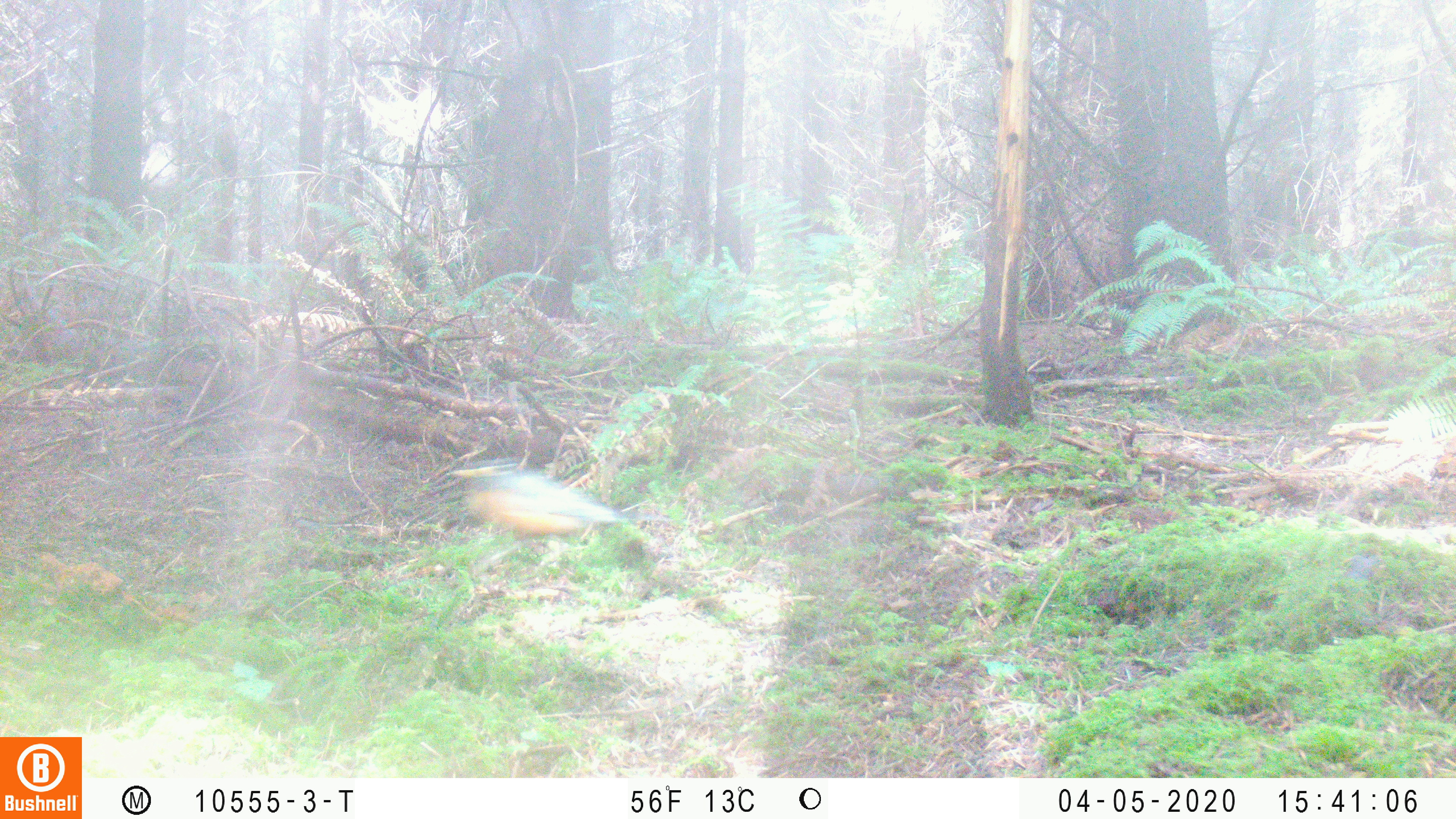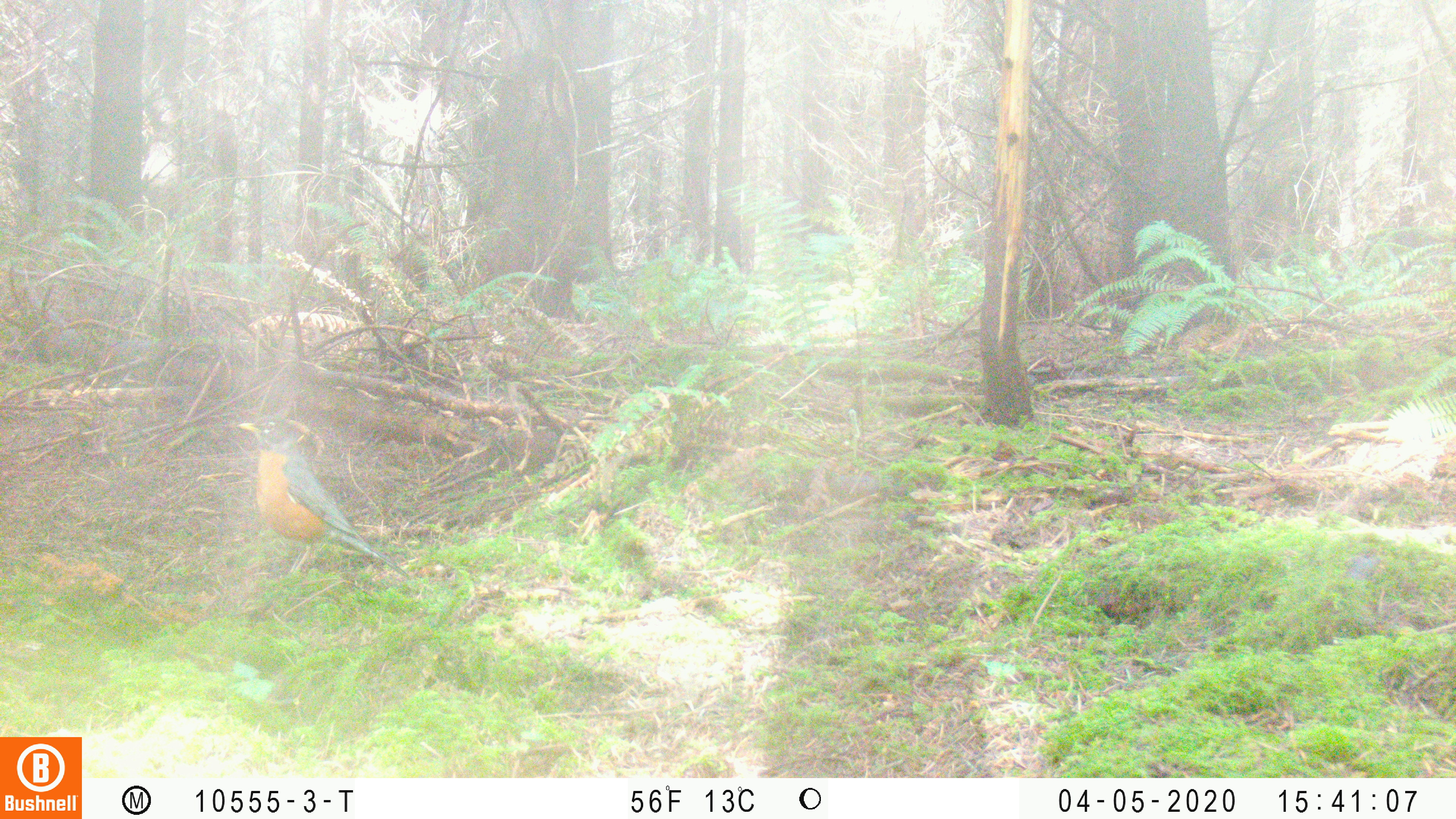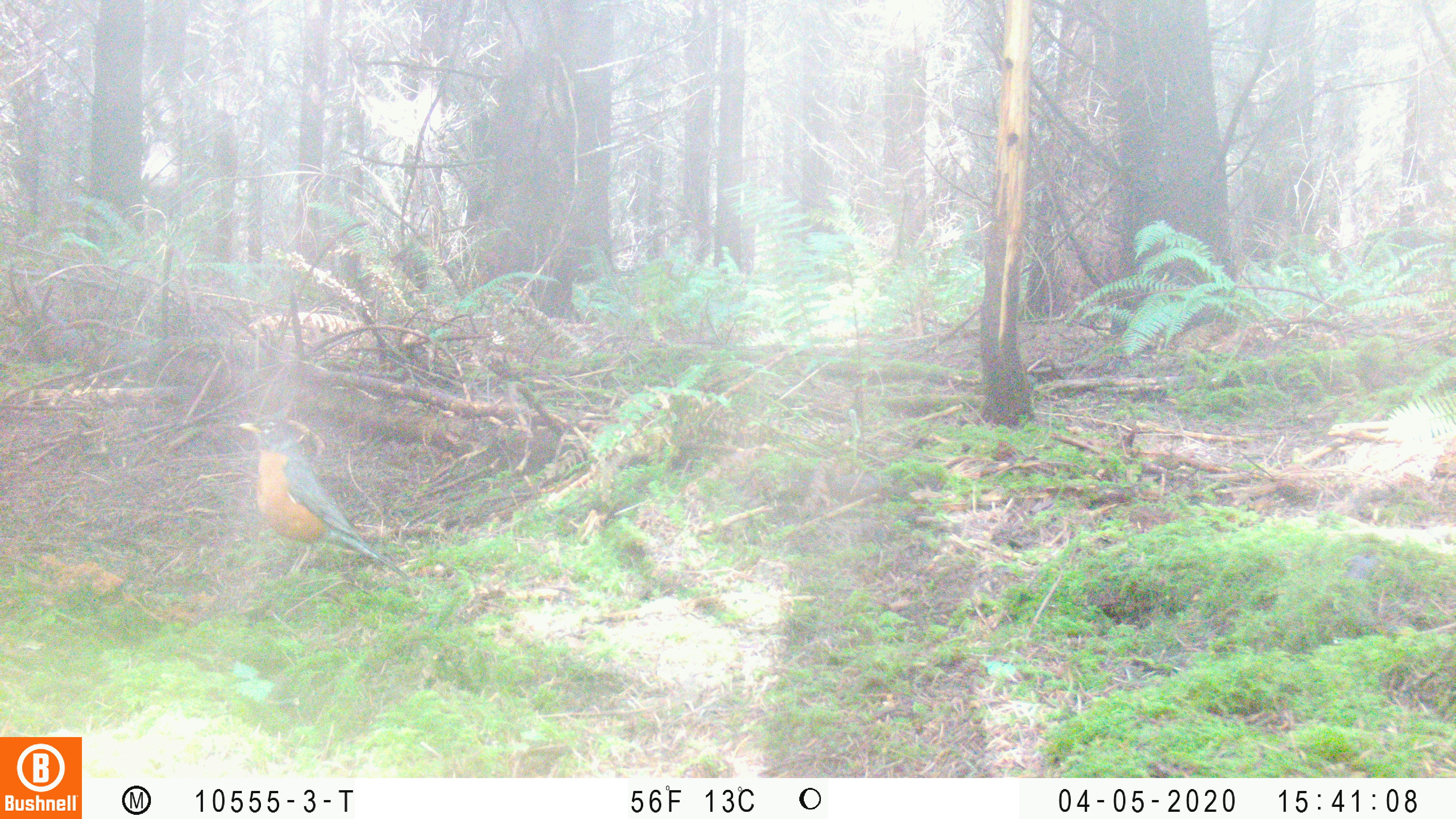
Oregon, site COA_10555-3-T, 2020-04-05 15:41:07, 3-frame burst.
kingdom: Animalia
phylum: Chordata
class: Aves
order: Passeriformes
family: Turdidae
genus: Turdus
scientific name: Turdus migratorius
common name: american robin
American robin (Turdus migratorius).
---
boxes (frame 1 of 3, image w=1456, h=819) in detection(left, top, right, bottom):
american robin: detection(431, 449, 686, 551)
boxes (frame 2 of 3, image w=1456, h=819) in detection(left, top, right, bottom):
american robin: detection(224, 410, 425, 595)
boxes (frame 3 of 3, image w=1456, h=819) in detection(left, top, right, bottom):
american robin: detection(229, 404, 445, 613)